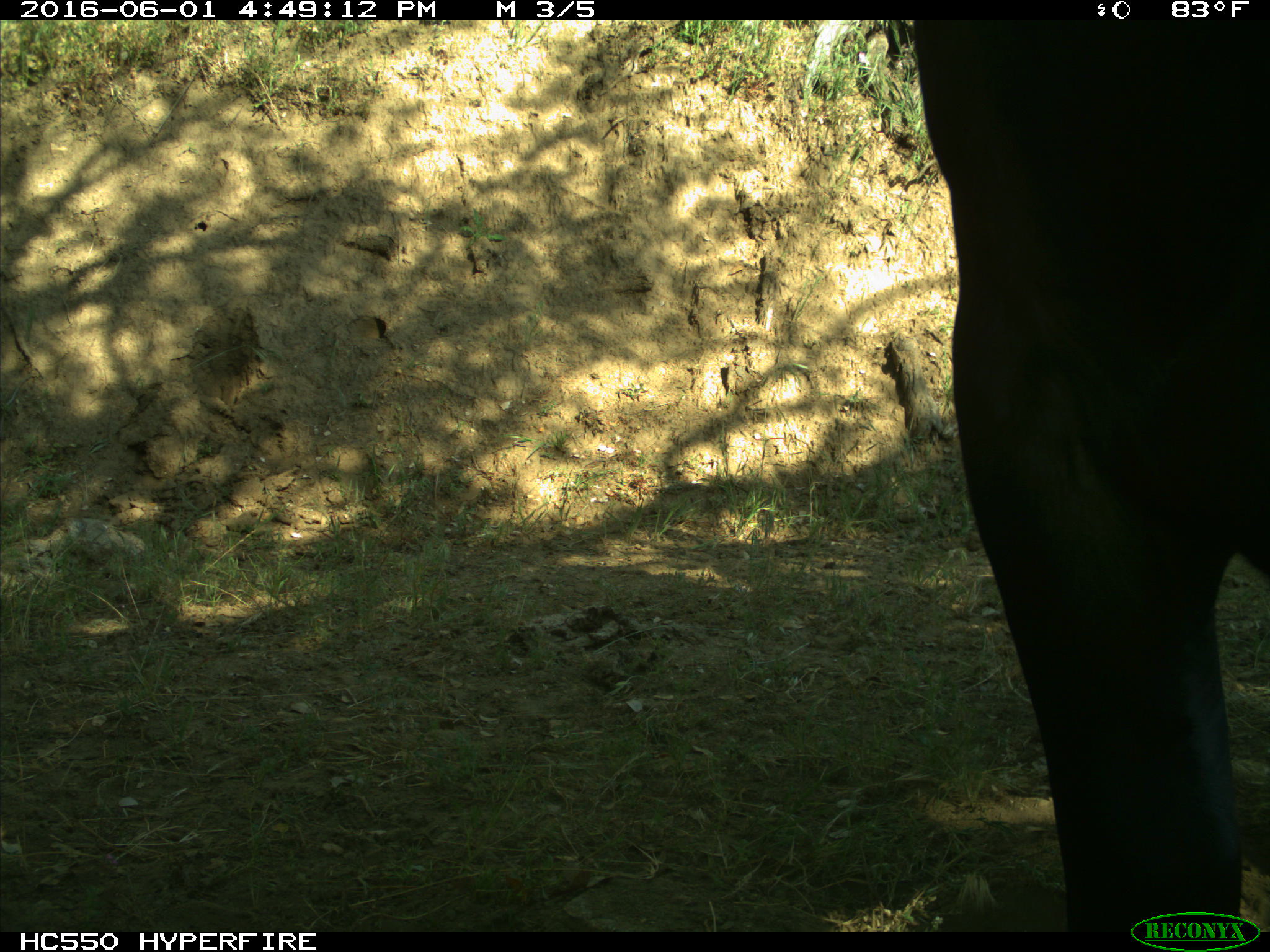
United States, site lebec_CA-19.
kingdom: Animalia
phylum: Chordata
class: Mammalia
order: Artiodactyla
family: Bovidae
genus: Bos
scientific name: Bos taurus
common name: domestic cow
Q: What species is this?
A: Bos taurus (domestic cow).